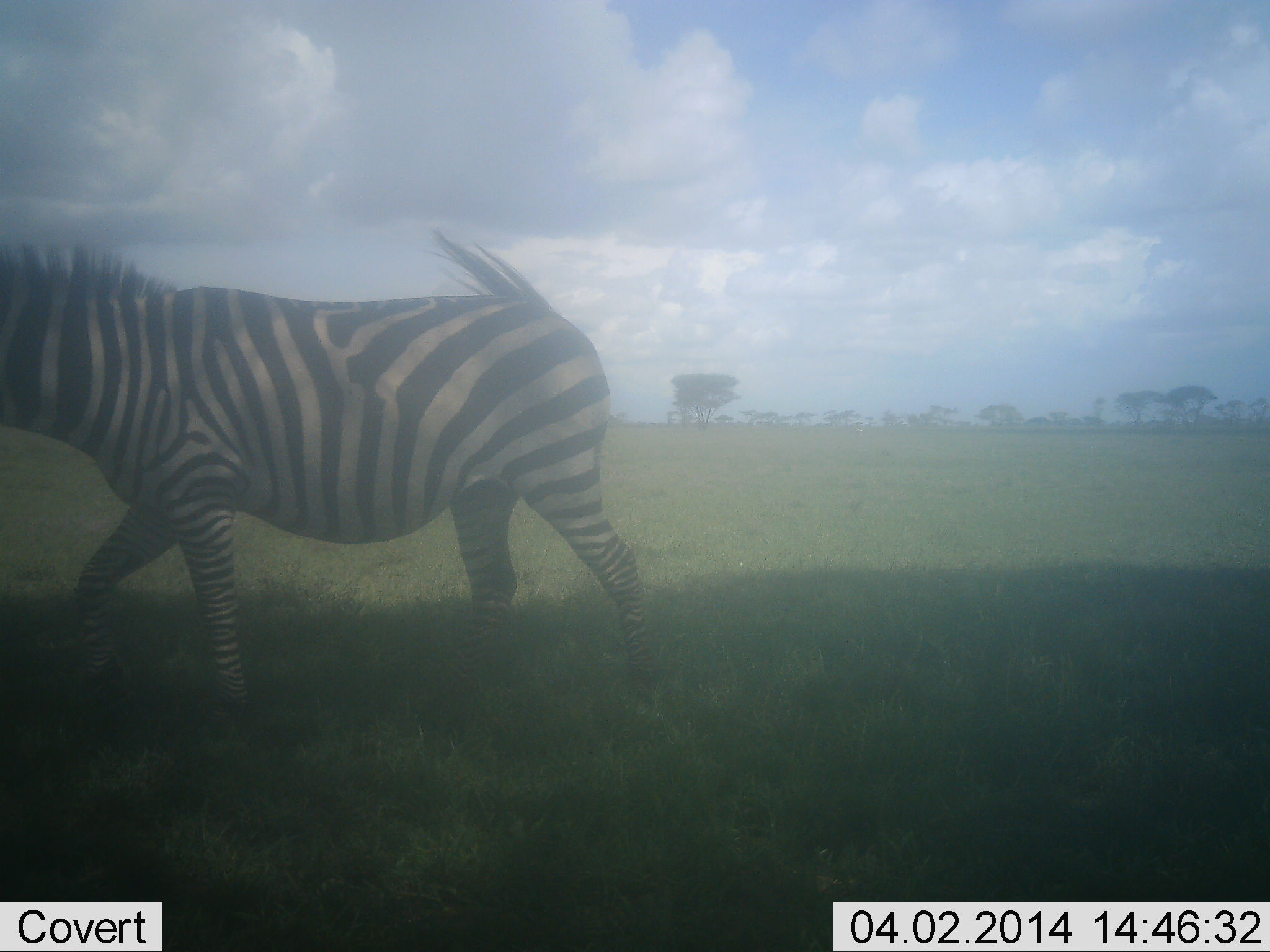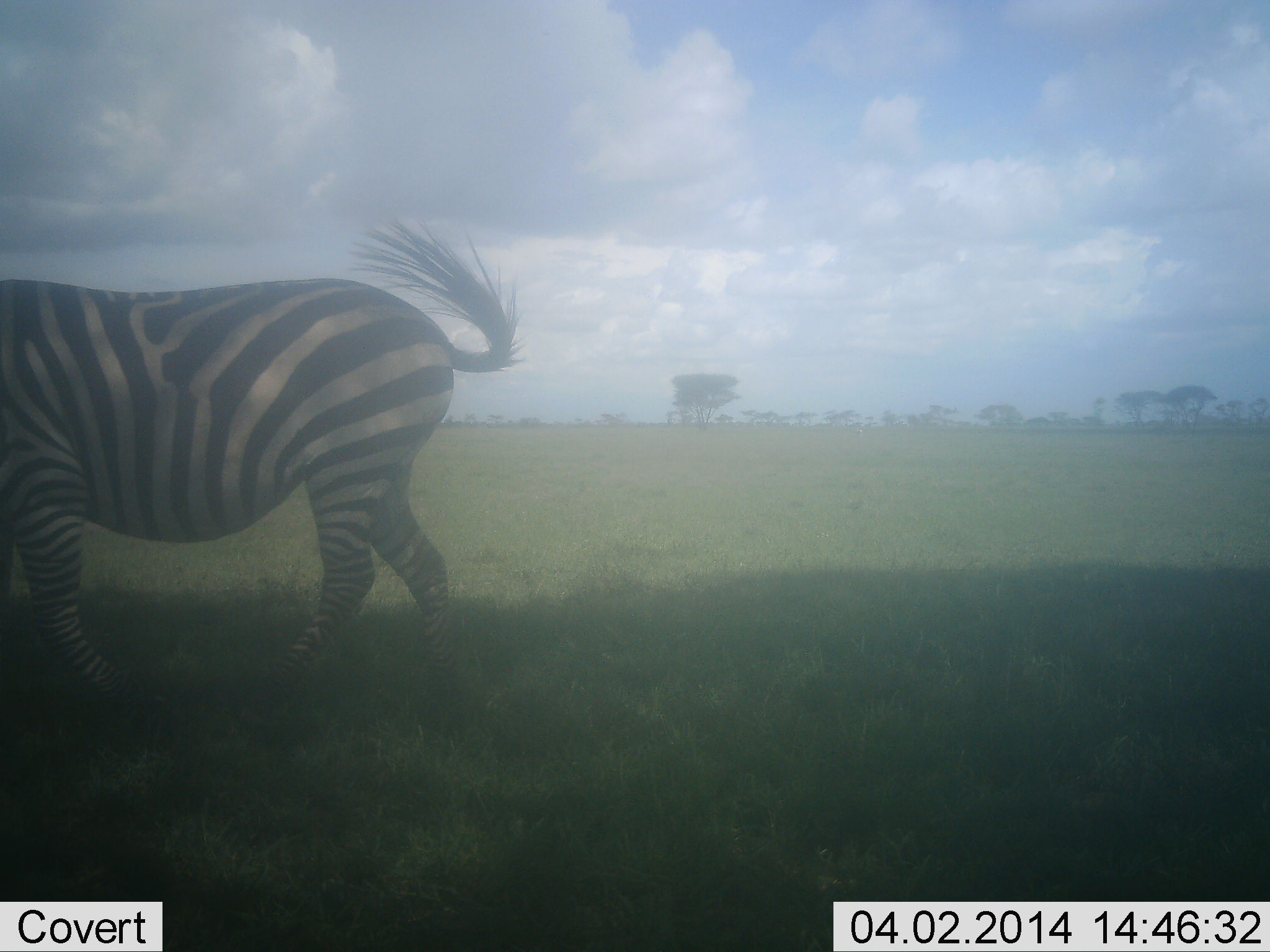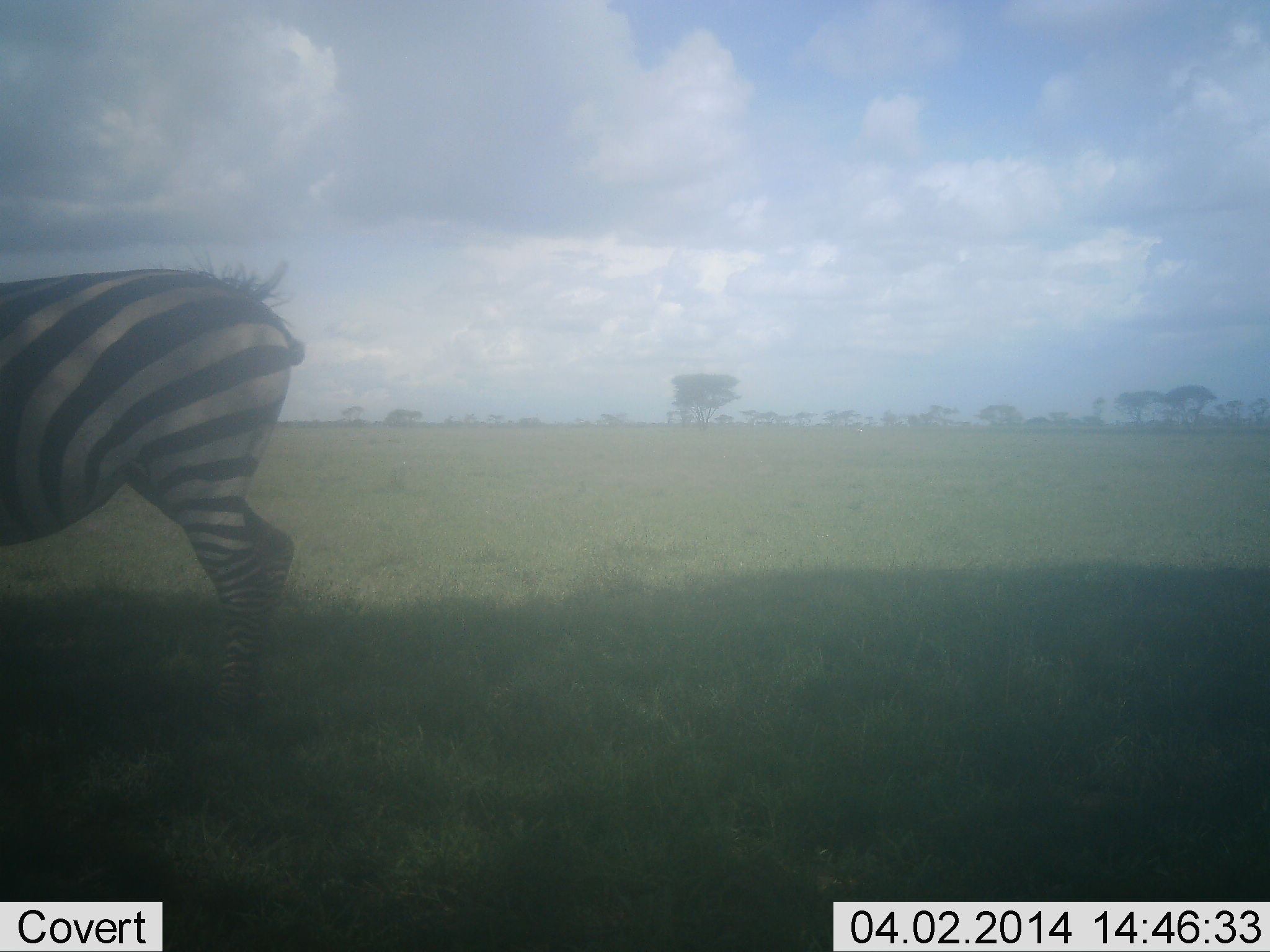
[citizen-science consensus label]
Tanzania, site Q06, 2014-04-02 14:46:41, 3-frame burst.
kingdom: Animalia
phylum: Chordata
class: Mammalia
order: Perissodactyla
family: Equidae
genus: Equus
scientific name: Equus quagga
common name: plains zebra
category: zebra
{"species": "zebra (plains zebra) (Equus quagga)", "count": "1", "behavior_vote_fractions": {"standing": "10%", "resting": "0%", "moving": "90%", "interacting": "0%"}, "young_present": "0%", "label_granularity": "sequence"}